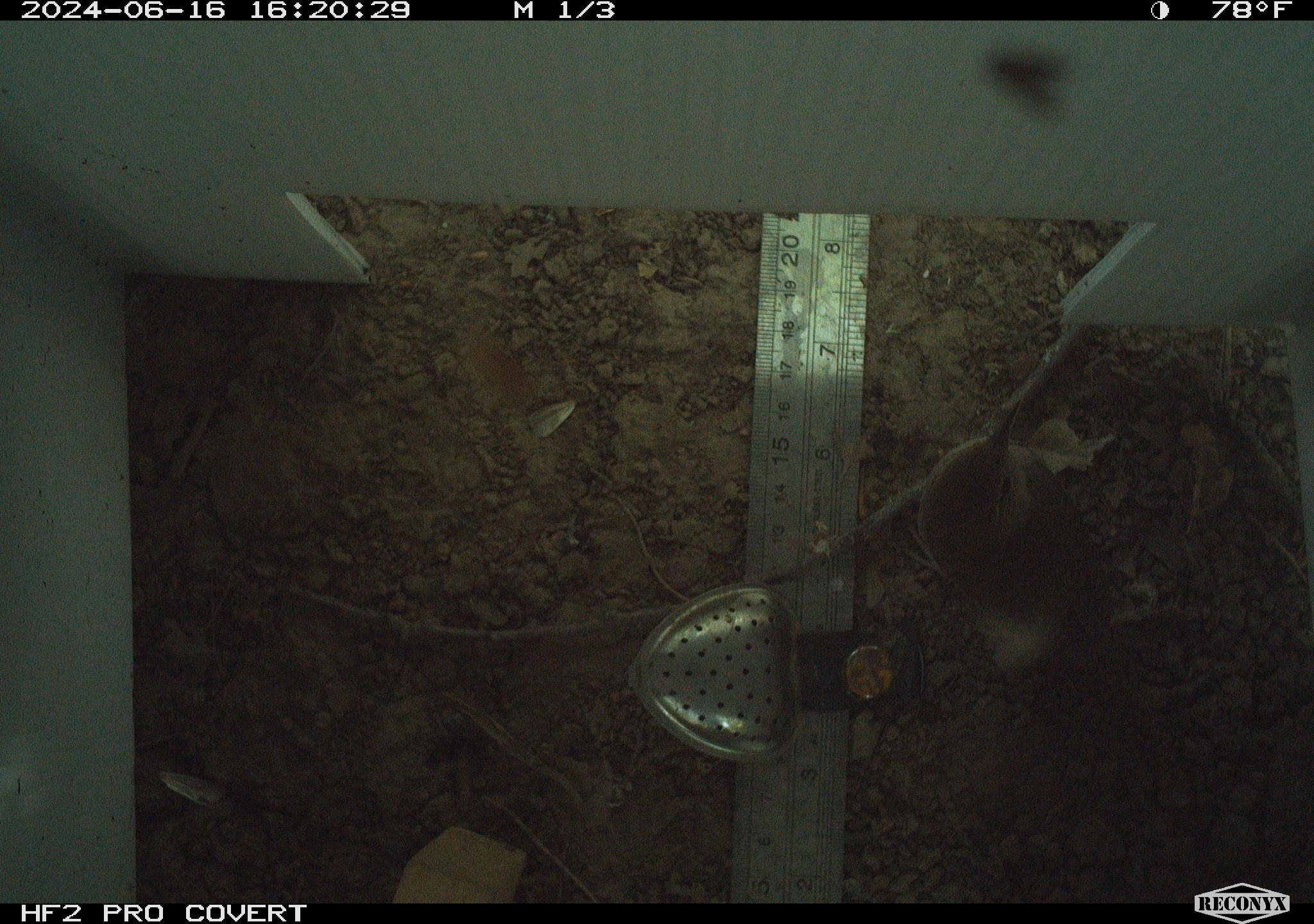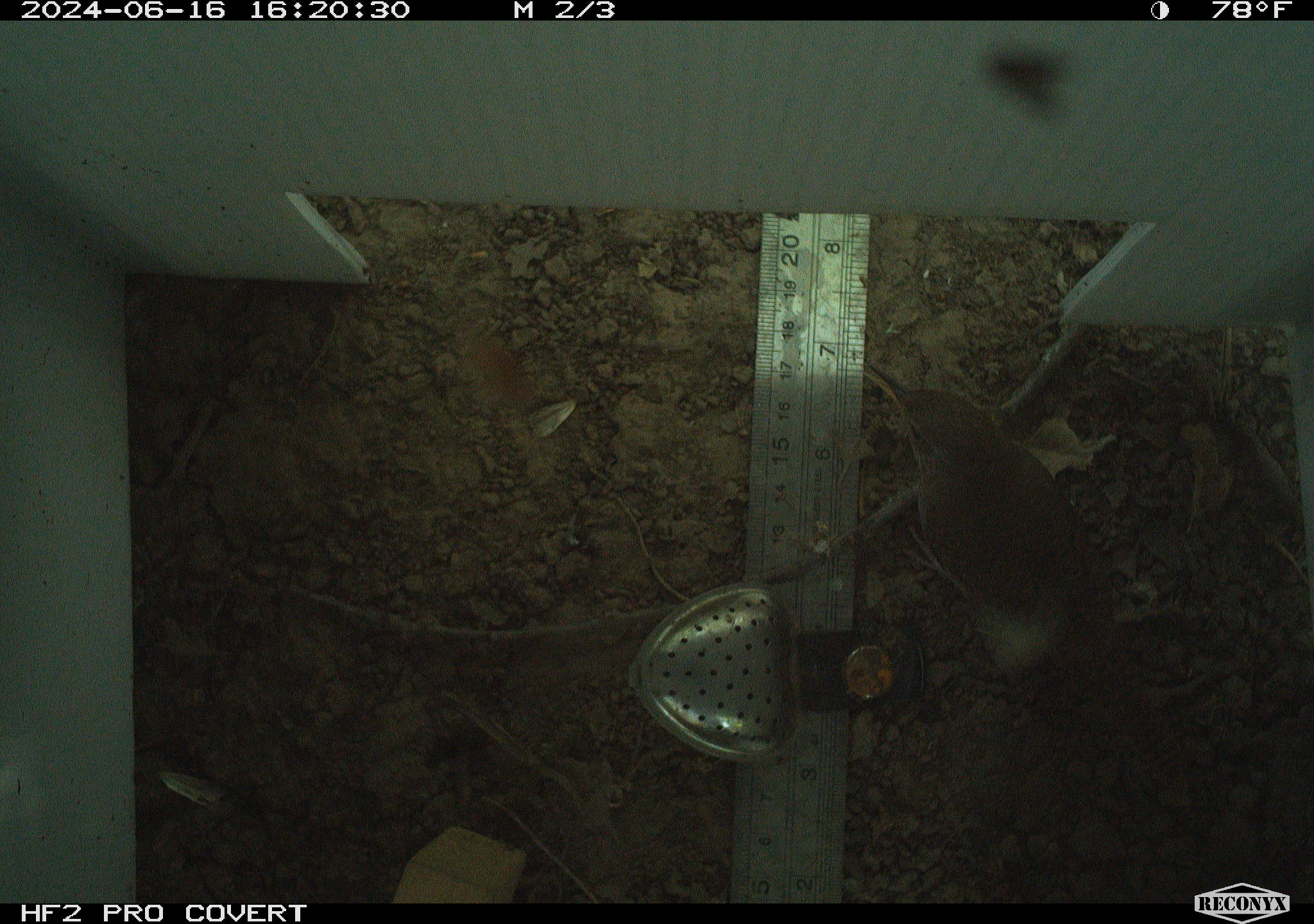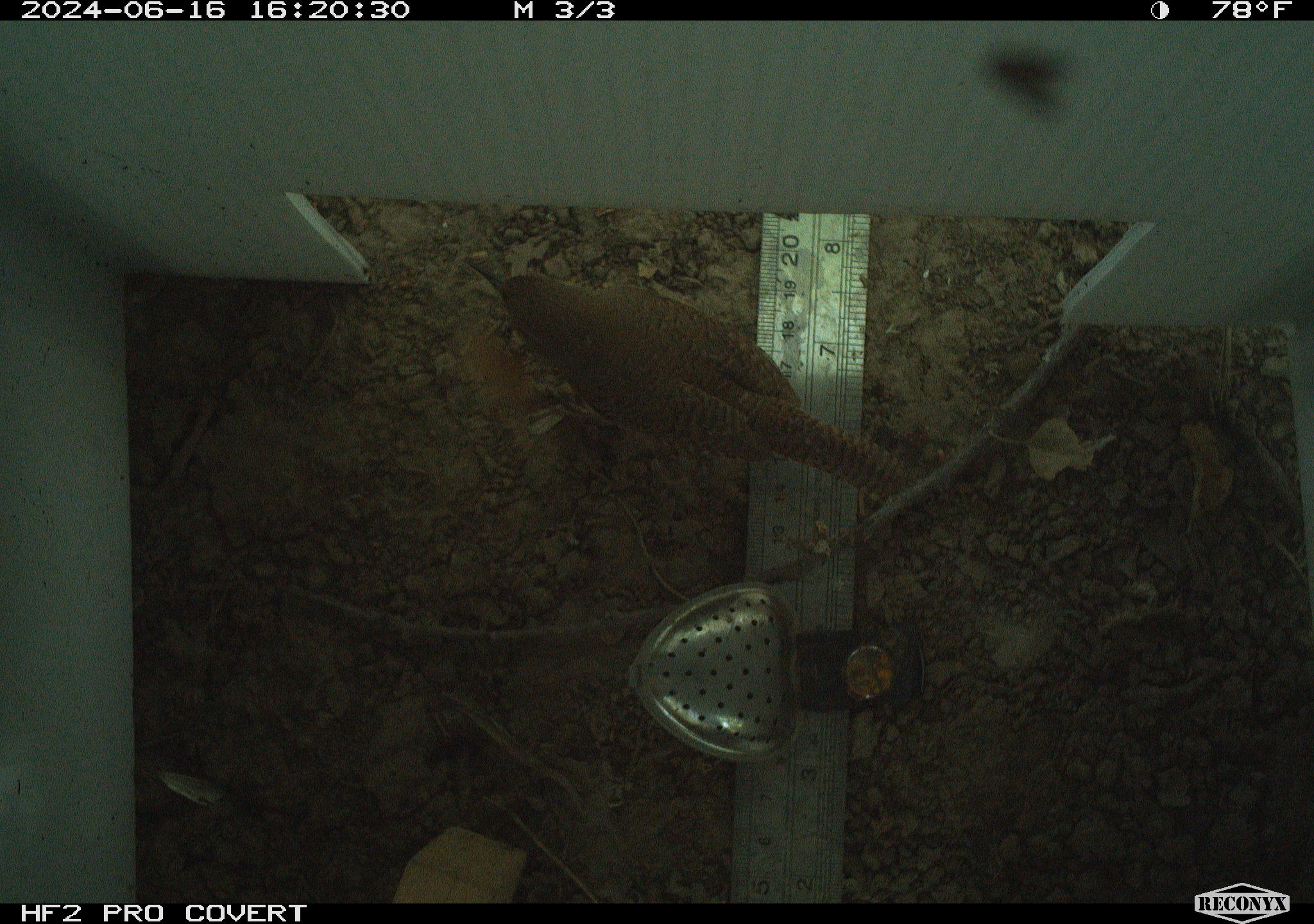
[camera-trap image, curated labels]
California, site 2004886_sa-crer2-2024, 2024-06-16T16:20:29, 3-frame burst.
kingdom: Animalia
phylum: Chordata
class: Aves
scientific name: Aves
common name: bird